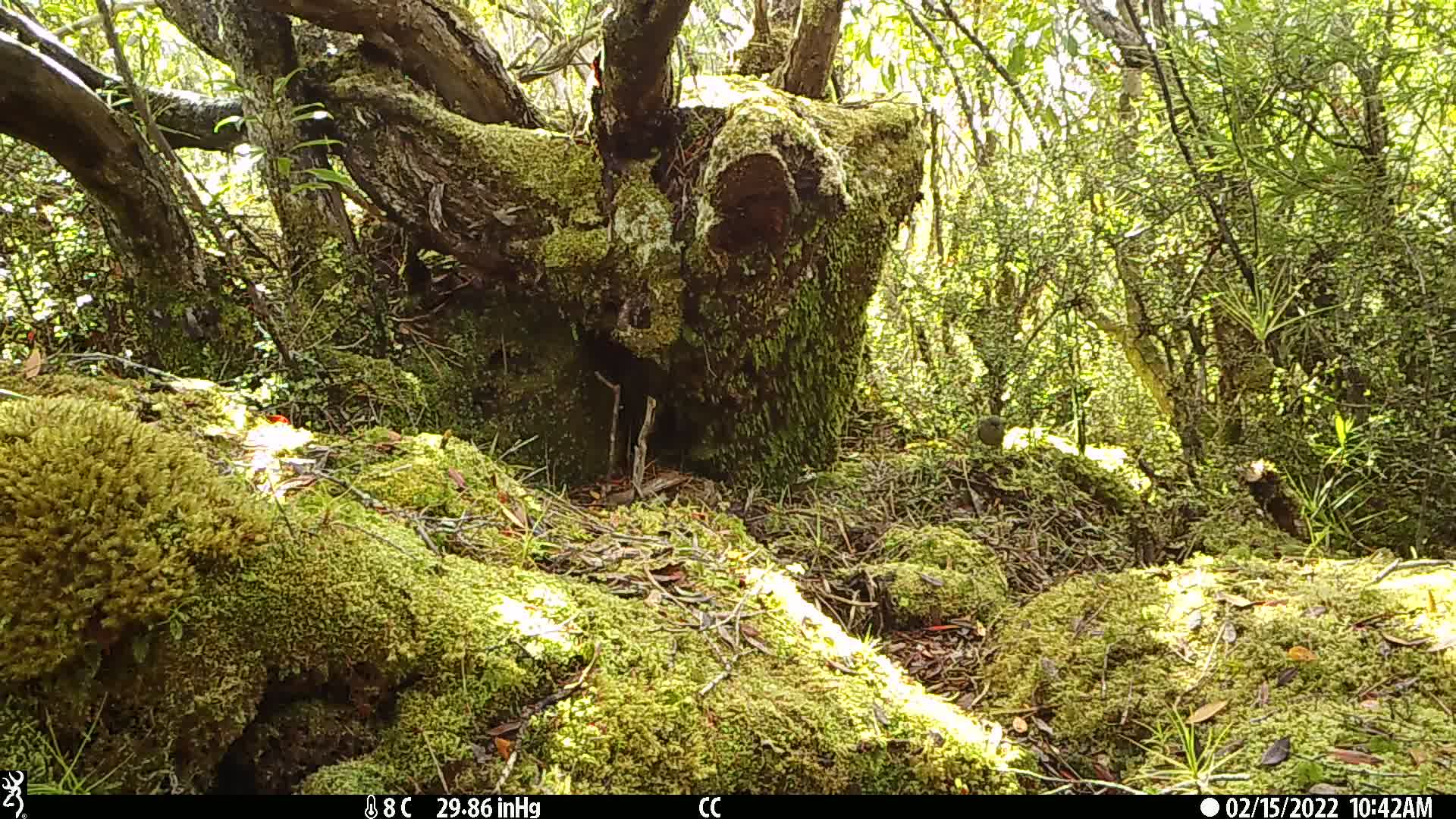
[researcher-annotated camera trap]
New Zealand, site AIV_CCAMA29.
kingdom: Animalia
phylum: Chordata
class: Aves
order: Passeriformes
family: Meliphagidae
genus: Anthornis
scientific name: Anthornis melanura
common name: new zealand bellbird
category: bellbird